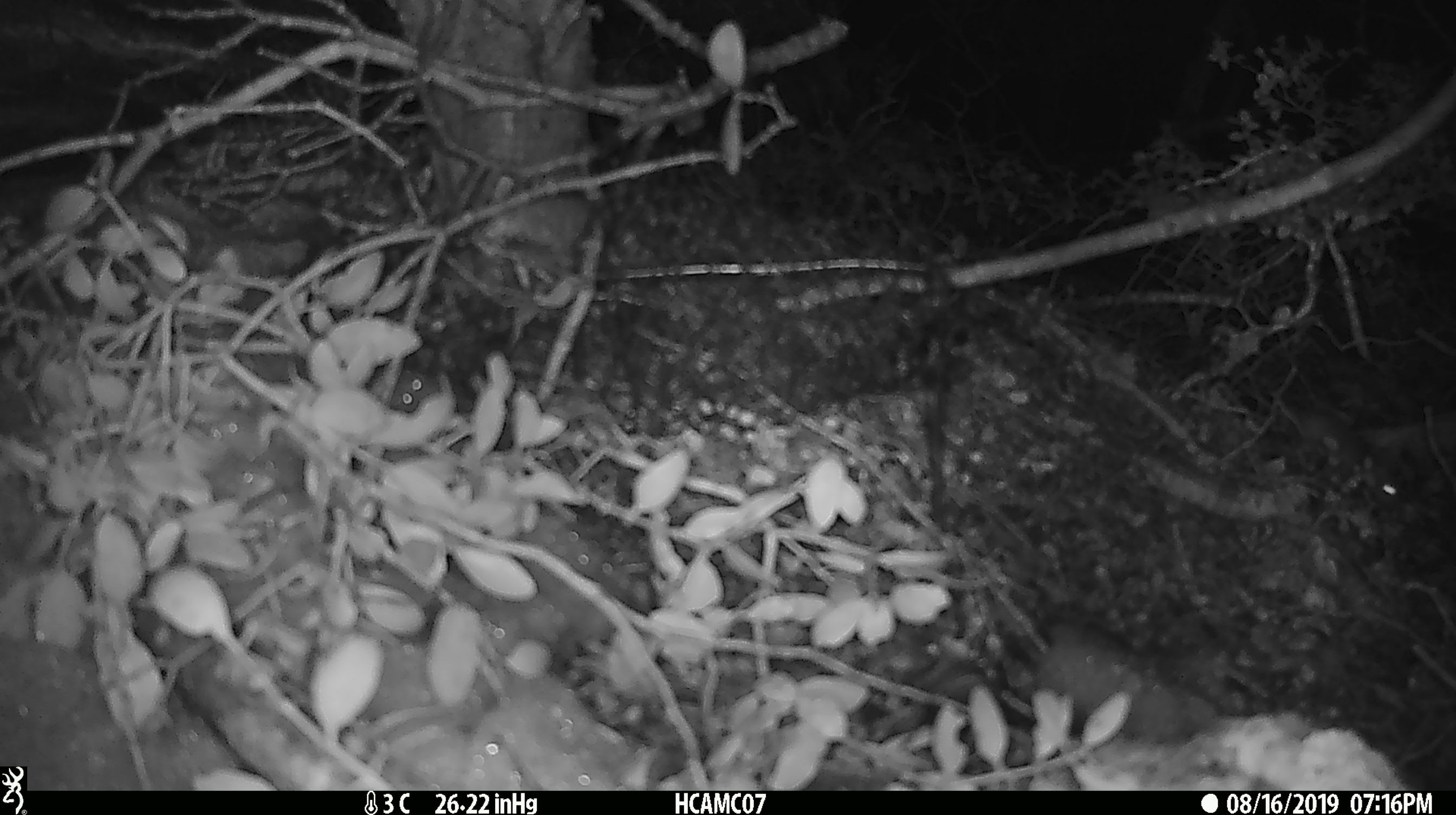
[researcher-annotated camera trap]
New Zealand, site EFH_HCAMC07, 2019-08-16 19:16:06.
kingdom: Animalia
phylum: Chordata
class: Mammalia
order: Rodentia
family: Muridae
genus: Mus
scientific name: Mus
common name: mouse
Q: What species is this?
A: Mouse (Mus).